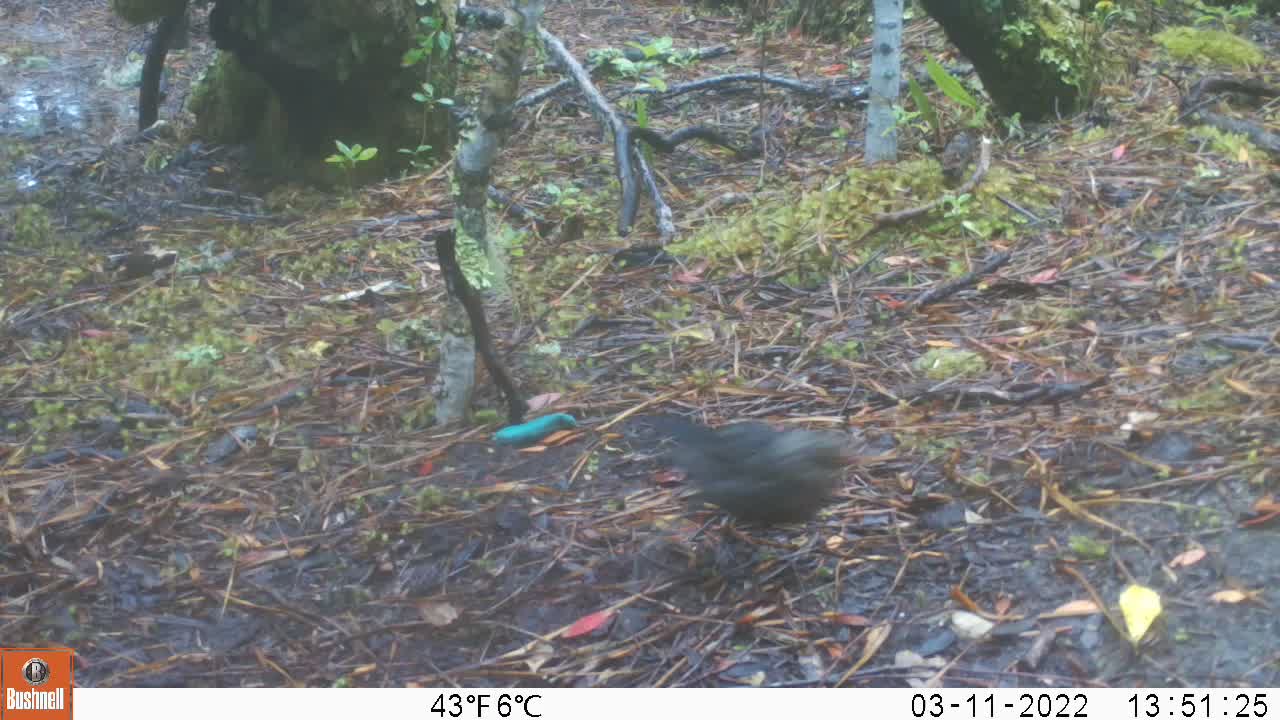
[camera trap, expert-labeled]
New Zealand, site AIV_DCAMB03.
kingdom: Animalia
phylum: Chordata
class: Aves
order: Passeriformes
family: Turdidae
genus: Turdus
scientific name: Turdus merula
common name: eurasian blackbird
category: blackbird